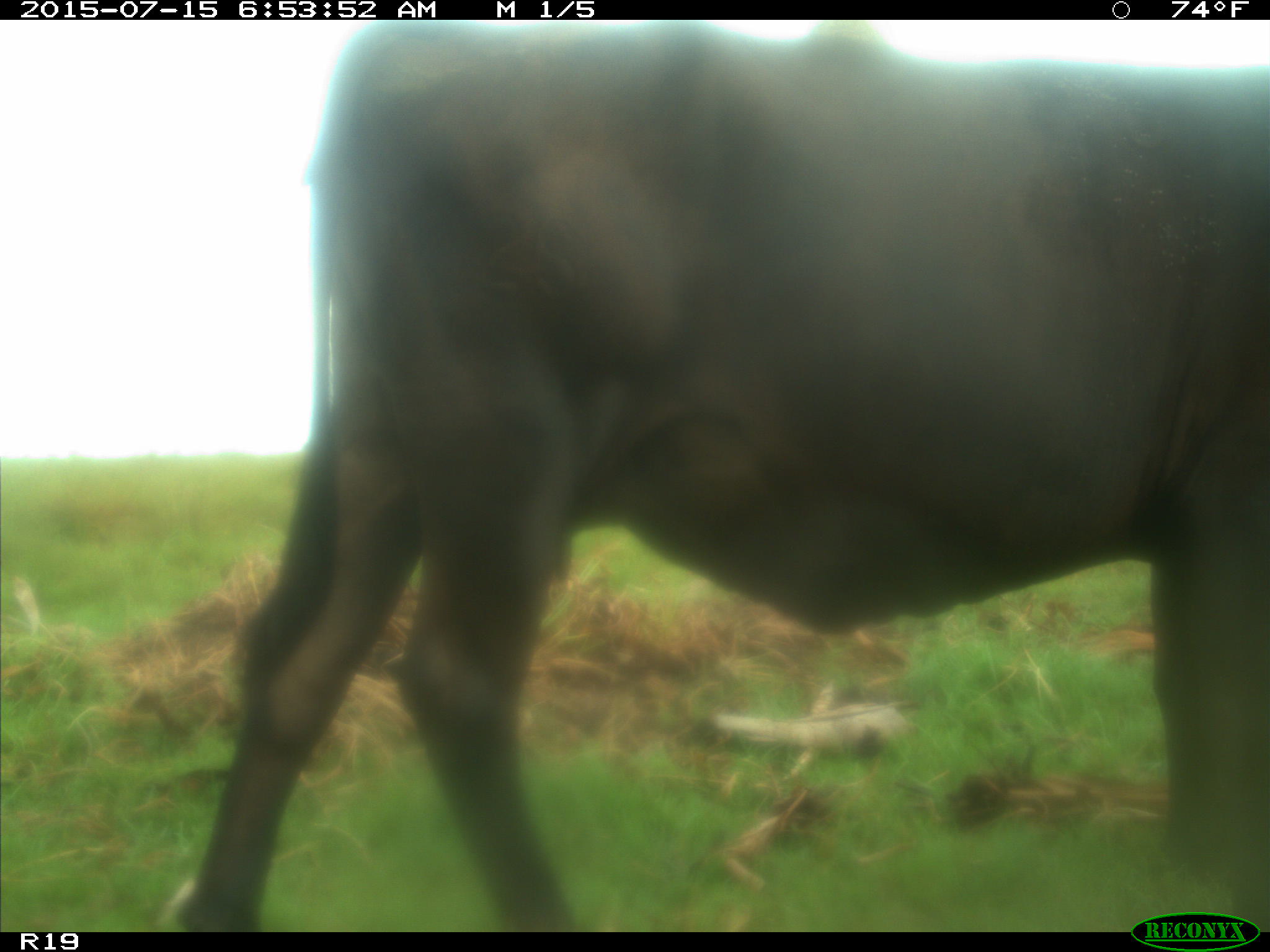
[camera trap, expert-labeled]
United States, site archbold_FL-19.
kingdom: Animalia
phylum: Chordata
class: Mammalia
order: Artiodactyla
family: Bovidae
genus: Bos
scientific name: Bos taurus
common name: domestic cow